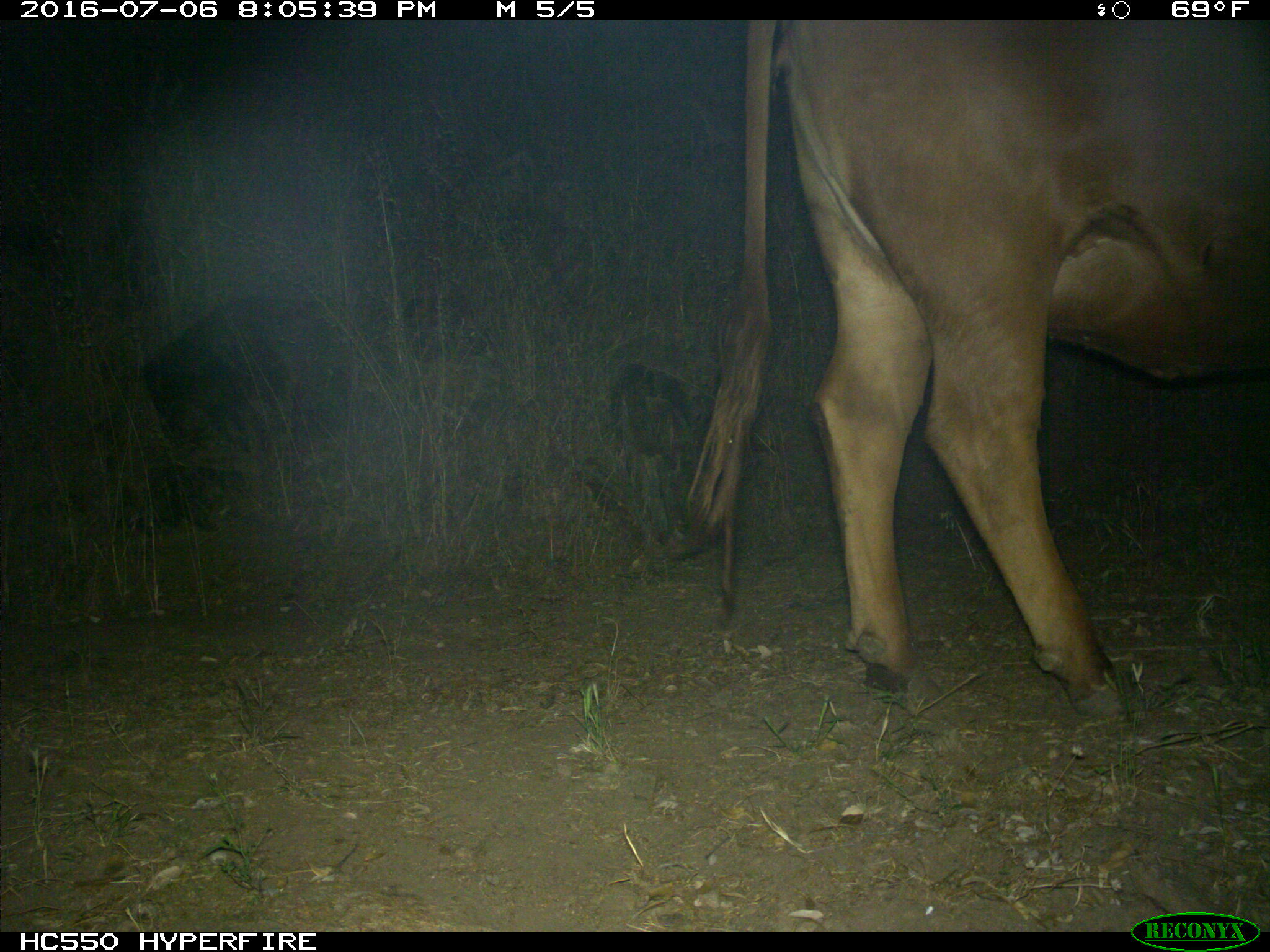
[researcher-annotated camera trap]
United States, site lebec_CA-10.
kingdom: Animalia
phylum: Chordata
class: Mammalia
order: Artiodactyla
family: Bovidae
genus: Bos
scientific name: Bos taurus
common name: domestic cow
Bos taurus (domestic cow).